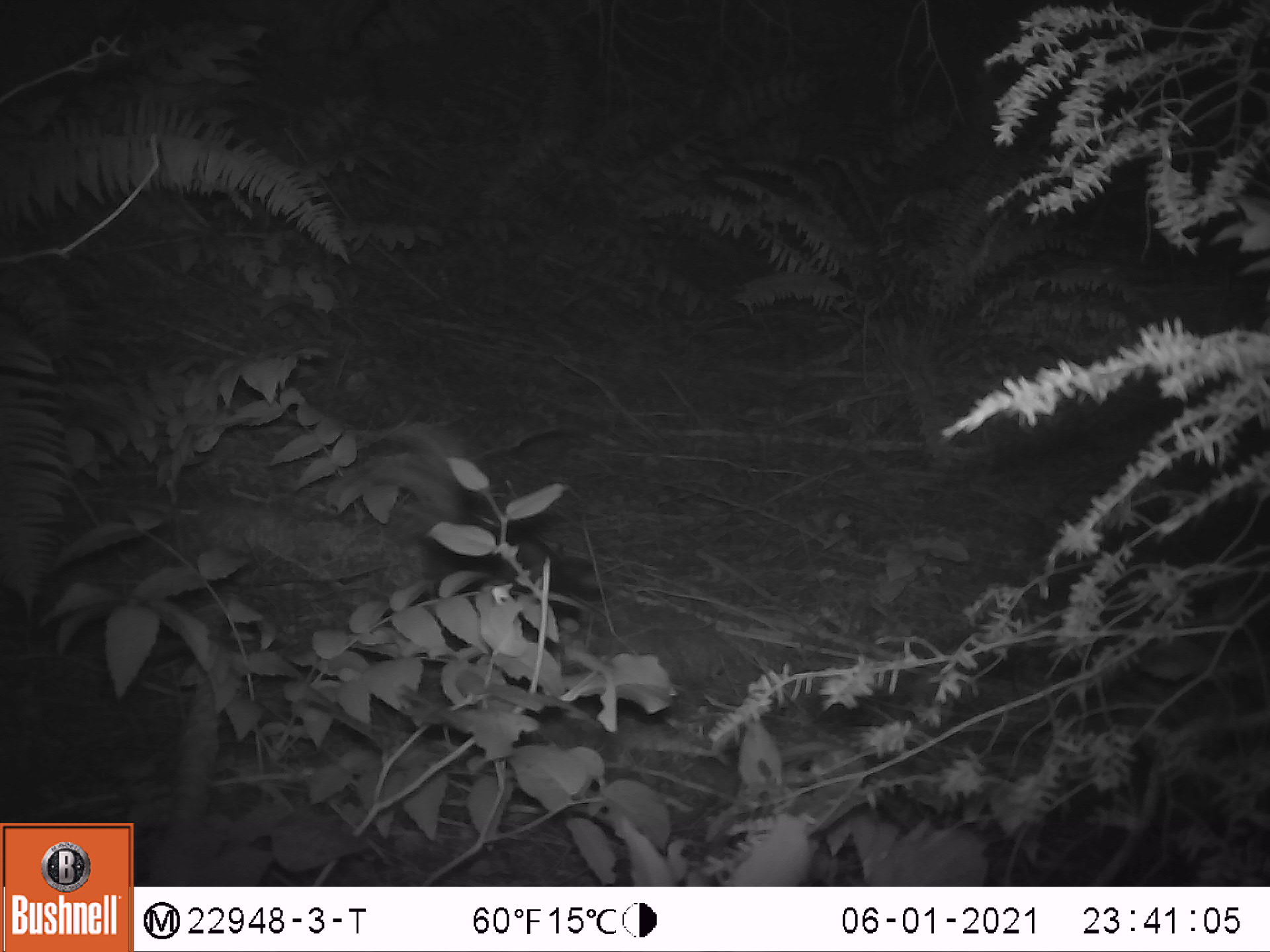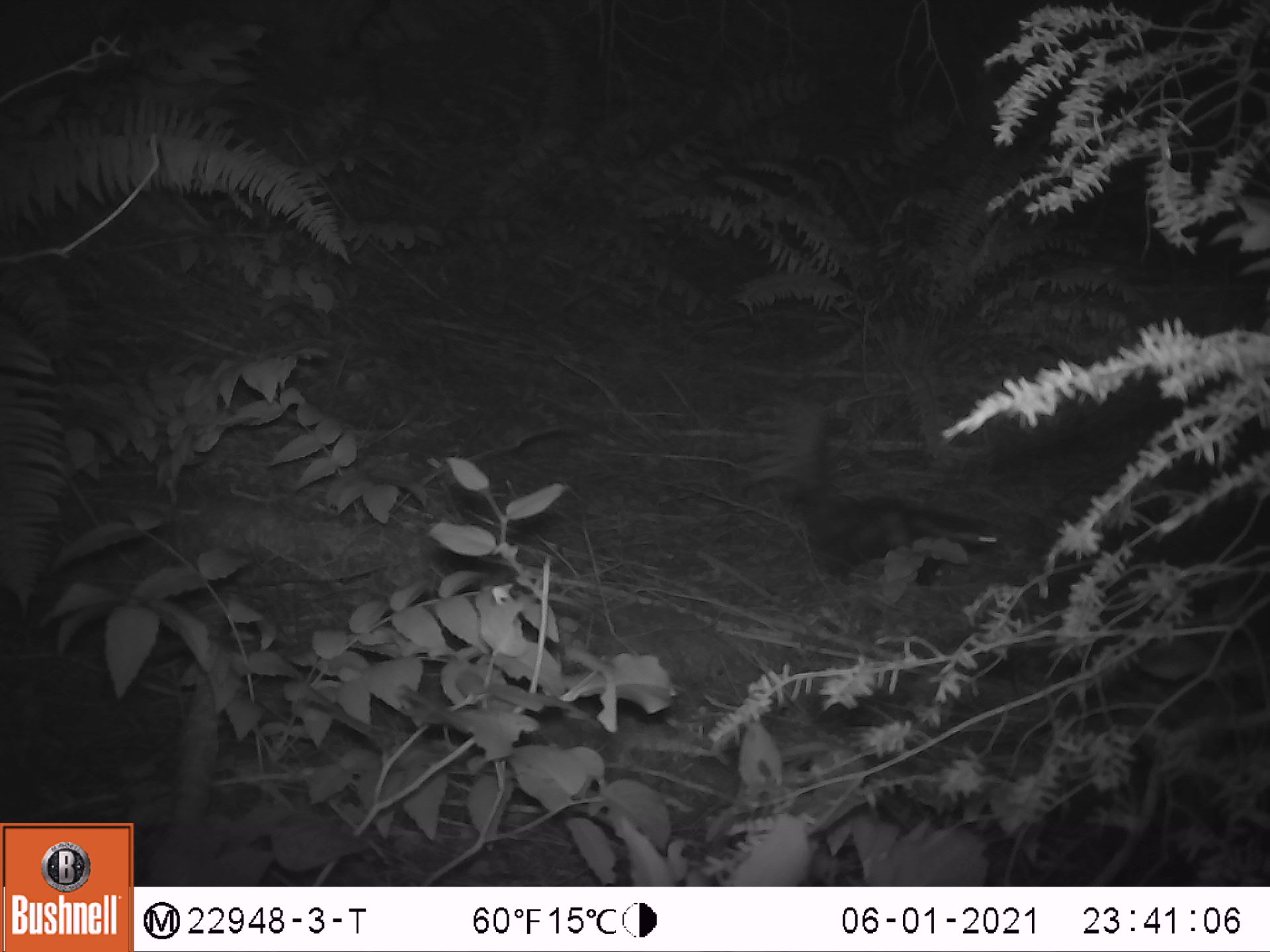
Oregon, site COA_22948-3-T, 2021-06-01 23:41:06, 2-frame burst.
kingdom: Animalia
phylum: Chordata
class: Mammalia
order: Carnivora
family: Mephitidae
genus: Spilogale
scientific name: Spilogale gracilis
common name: western spotted skunk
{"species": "western spotted skunk (Spilogale gracilis)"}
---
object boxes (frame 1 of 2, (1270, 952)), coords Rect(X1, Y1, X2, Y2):
western spotted skunk: Rect(334, 420, 607, 633)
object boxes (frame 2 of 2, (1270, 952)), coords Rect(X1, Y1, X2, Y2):
western spotted skunk: Rect(740, 385, 1011, 590)